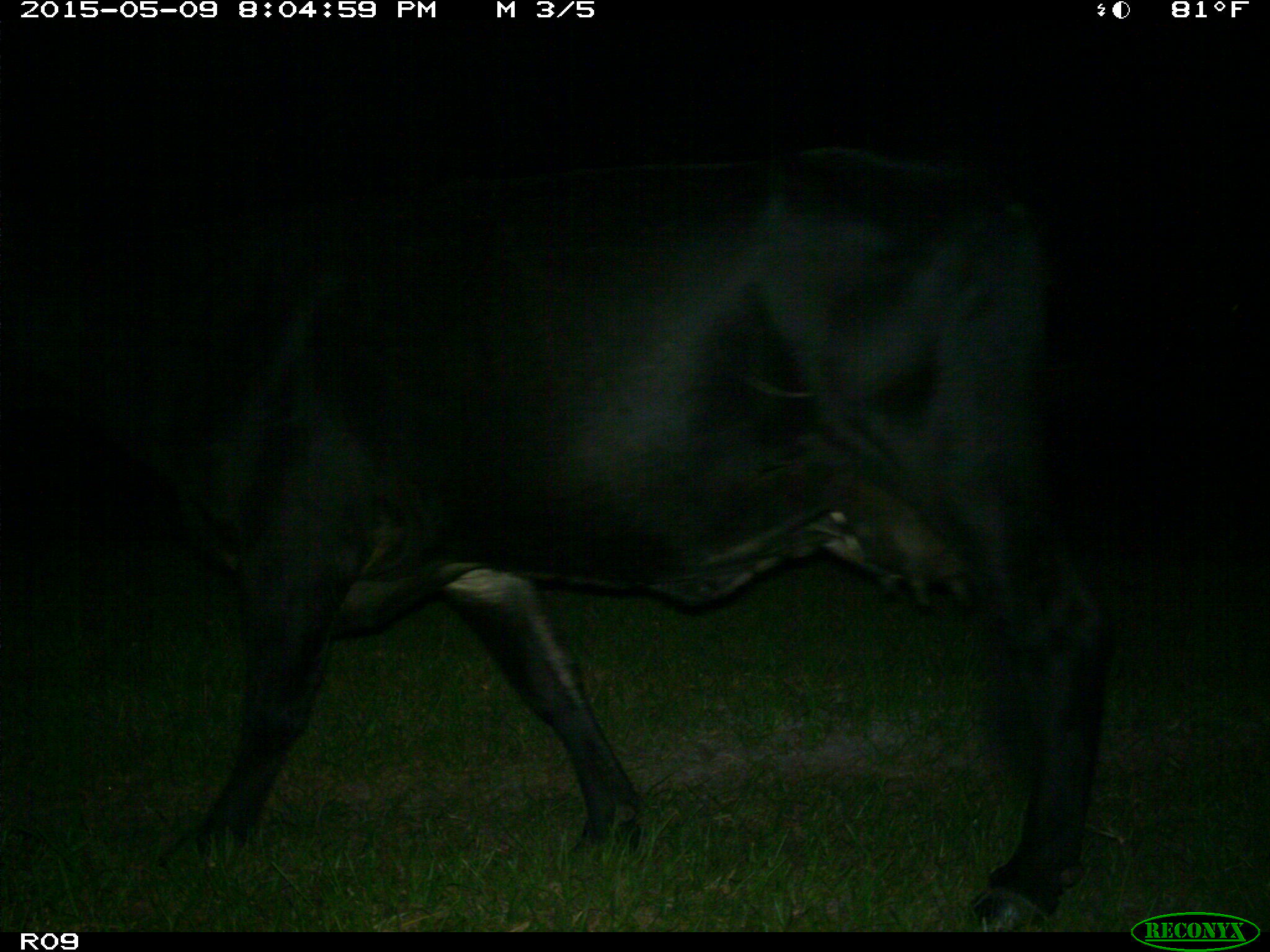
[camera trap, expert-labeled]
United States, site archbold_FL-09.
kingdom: Animalia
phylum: Chordata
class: Mammalia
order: Artiodactyla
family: Bovidae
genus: Bos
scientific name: Bos taurus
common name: domestic cow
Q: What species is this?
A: Bos taurus (domestic cow).